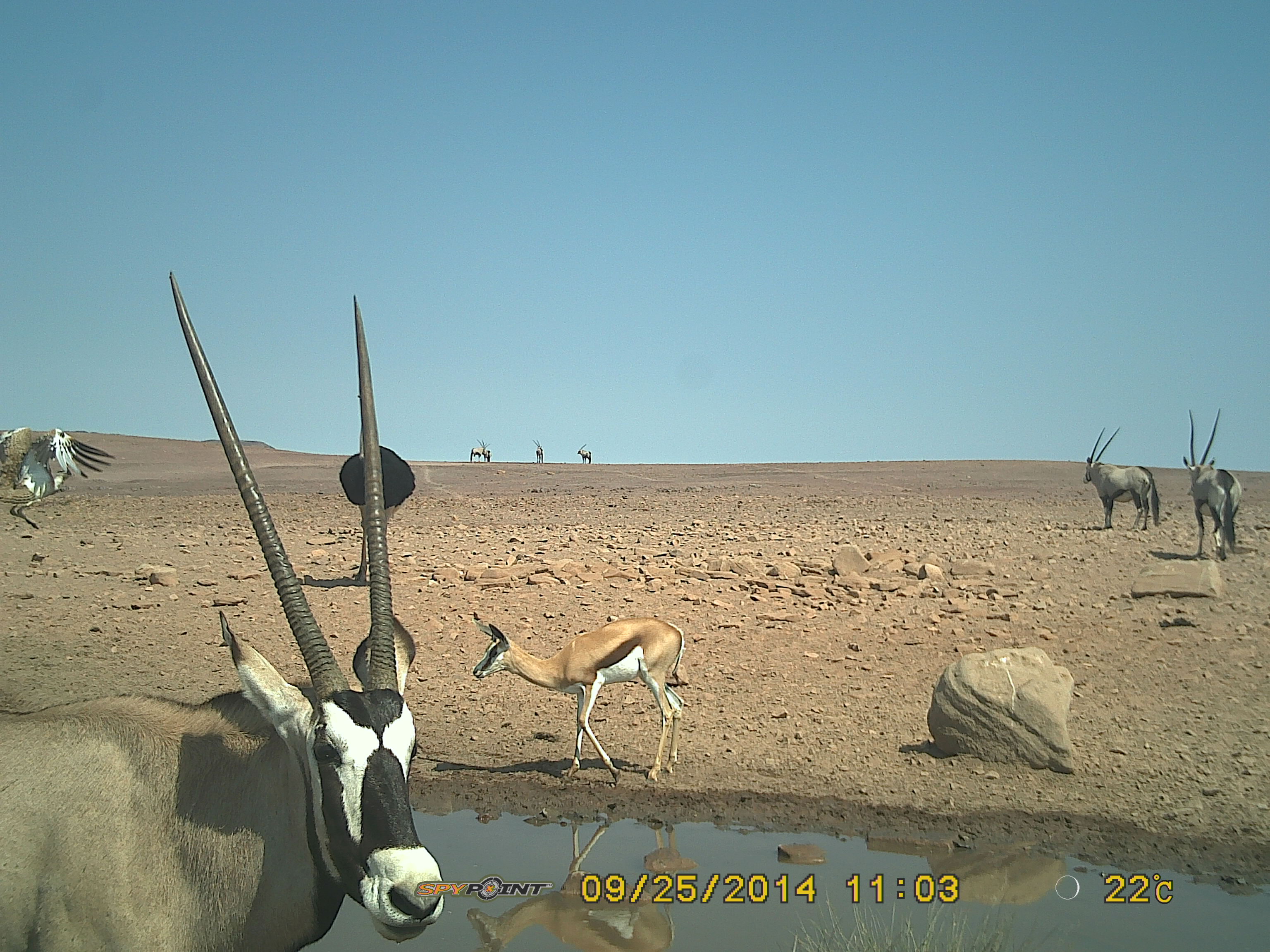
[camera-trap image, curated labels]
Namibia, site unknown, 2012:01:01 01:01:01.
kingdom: Animalia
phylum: Chordata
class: Mammalia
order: Artiodactyla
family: Bovidae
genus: Oryx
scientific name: Oryx gazella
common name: gemsbok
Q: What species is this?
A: Oryx gazella (gemsbok).